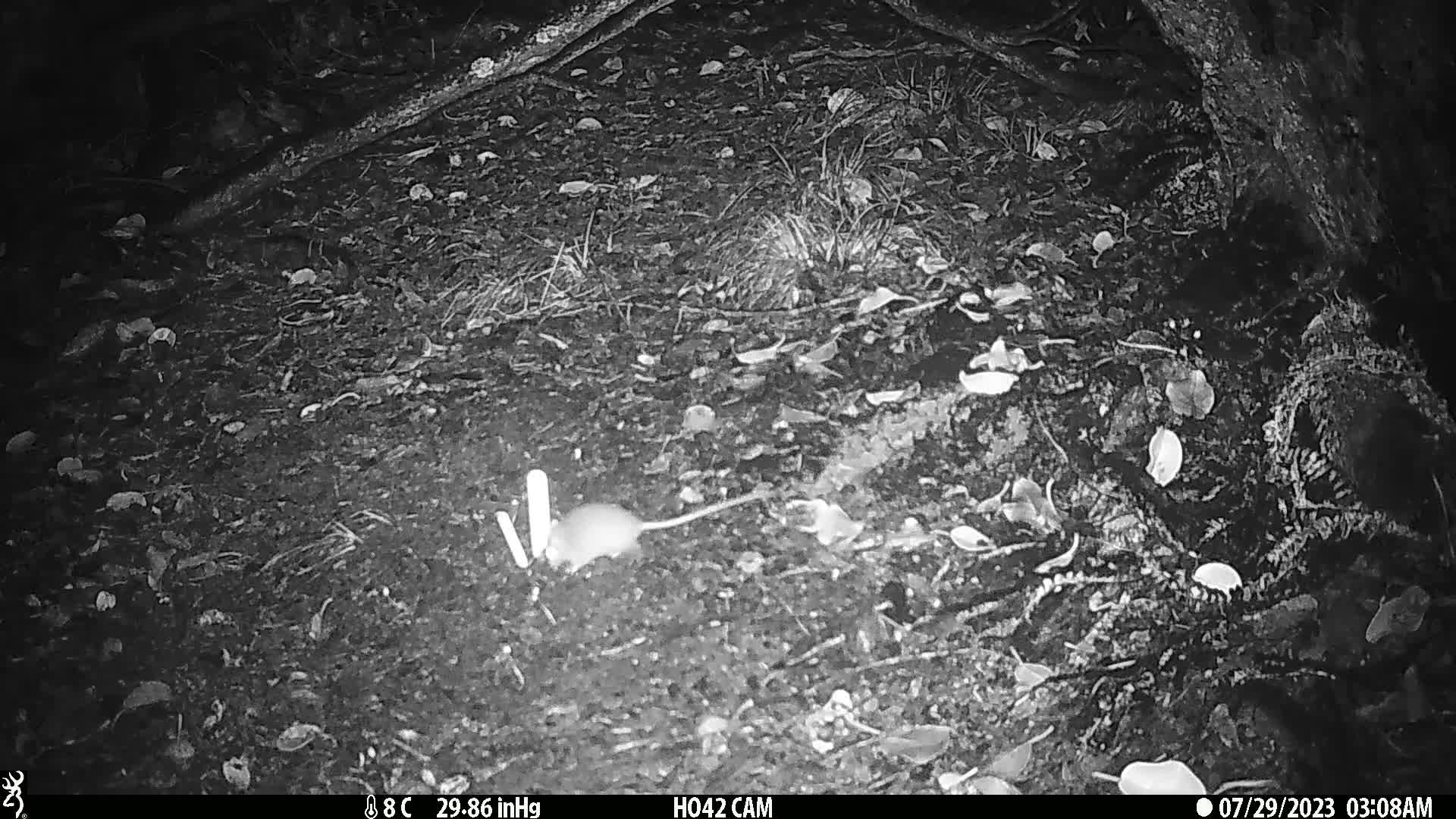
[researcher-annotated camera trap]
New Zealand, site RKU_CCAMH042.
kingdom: Animalia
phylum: Chordata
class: Mammalia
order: Rodentia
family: Muridae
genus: Rattus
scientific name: Rattus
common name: rat